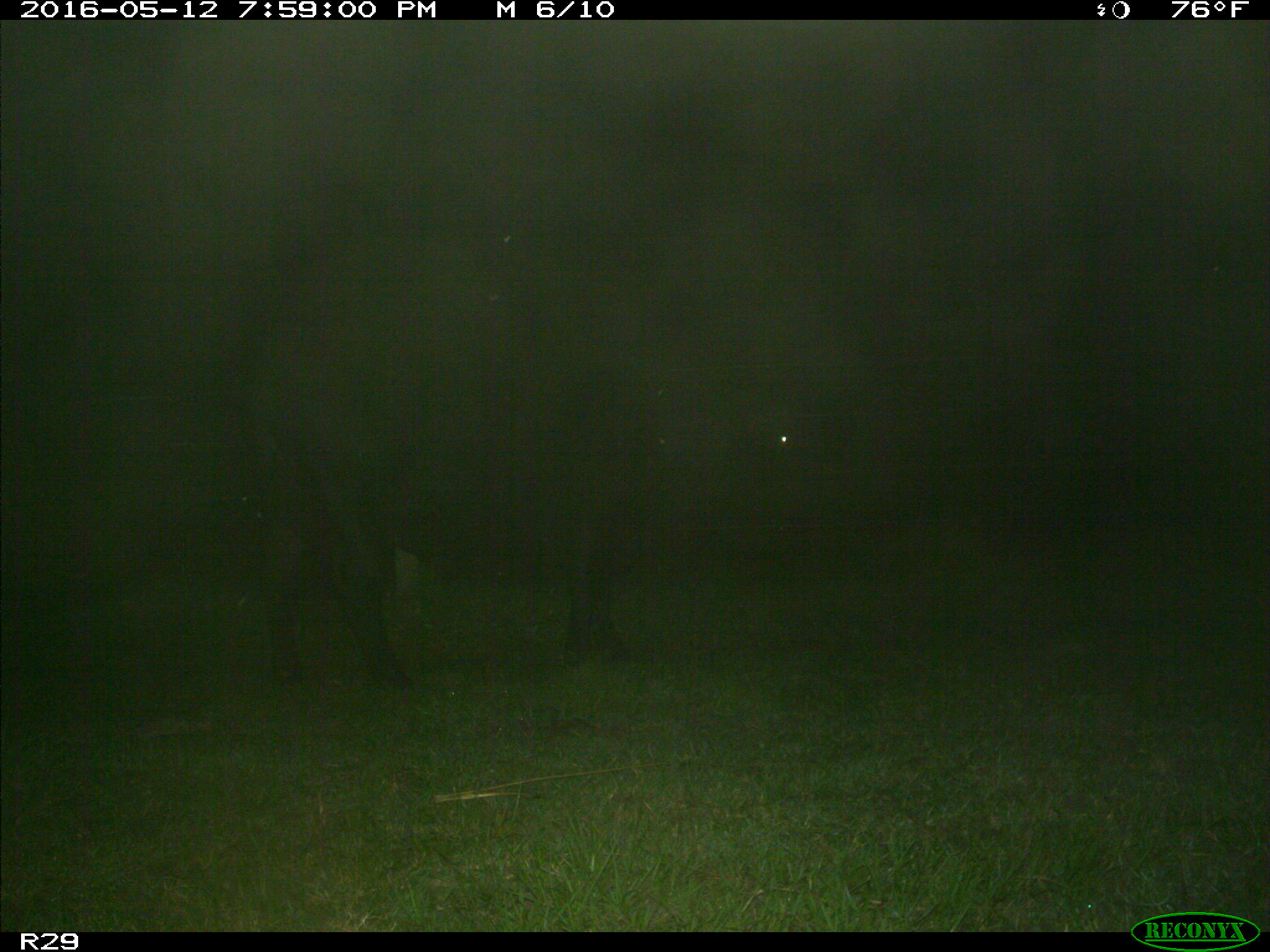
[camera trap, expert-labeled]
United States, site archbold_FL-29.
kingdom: Animalia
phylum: Chordata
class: Mammalia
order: Artiodactyla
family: Bovidae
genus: Bos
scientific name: Bos taurus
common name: domestic cow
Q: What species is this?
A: Bos taurus (domestic cow).